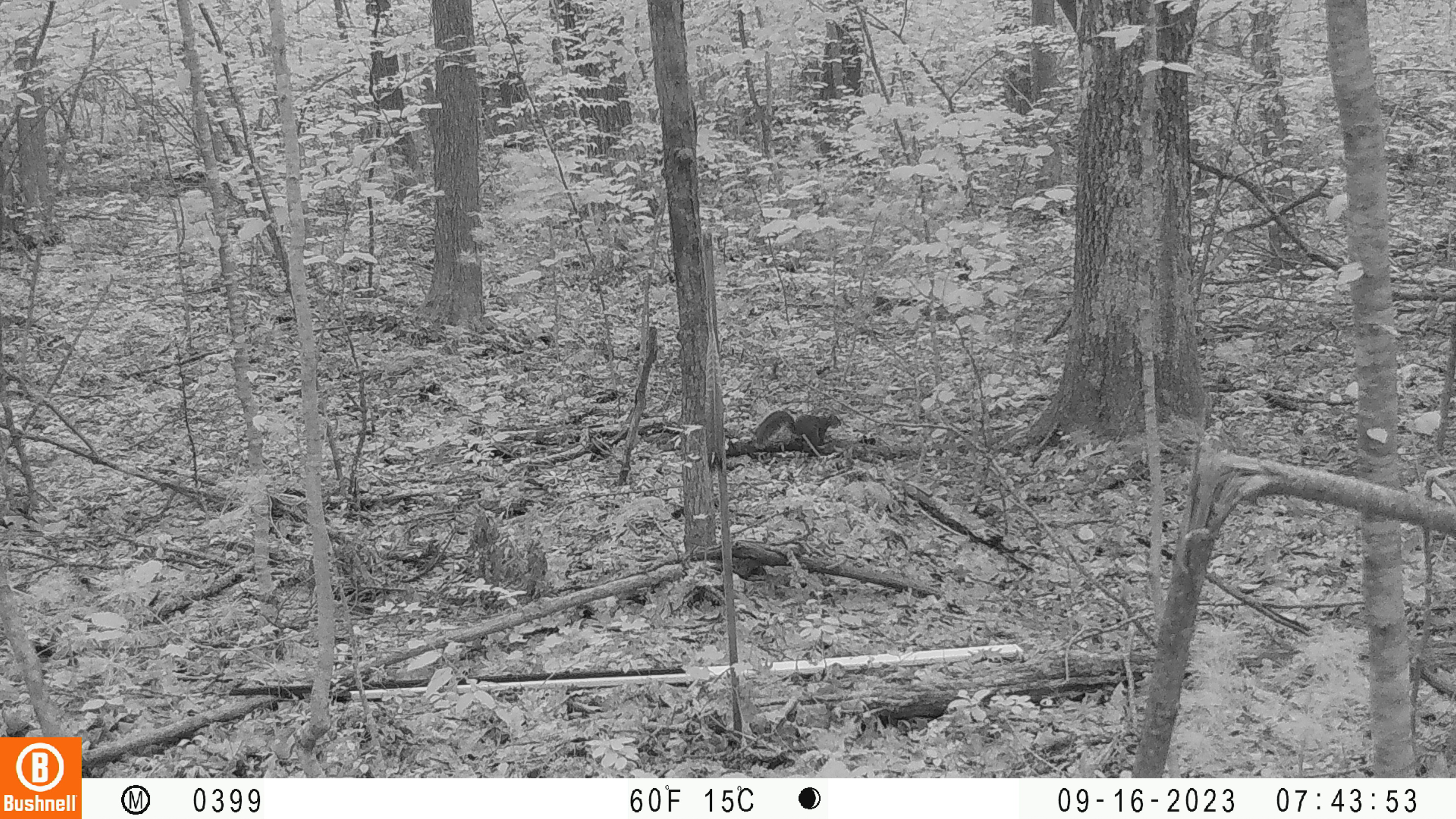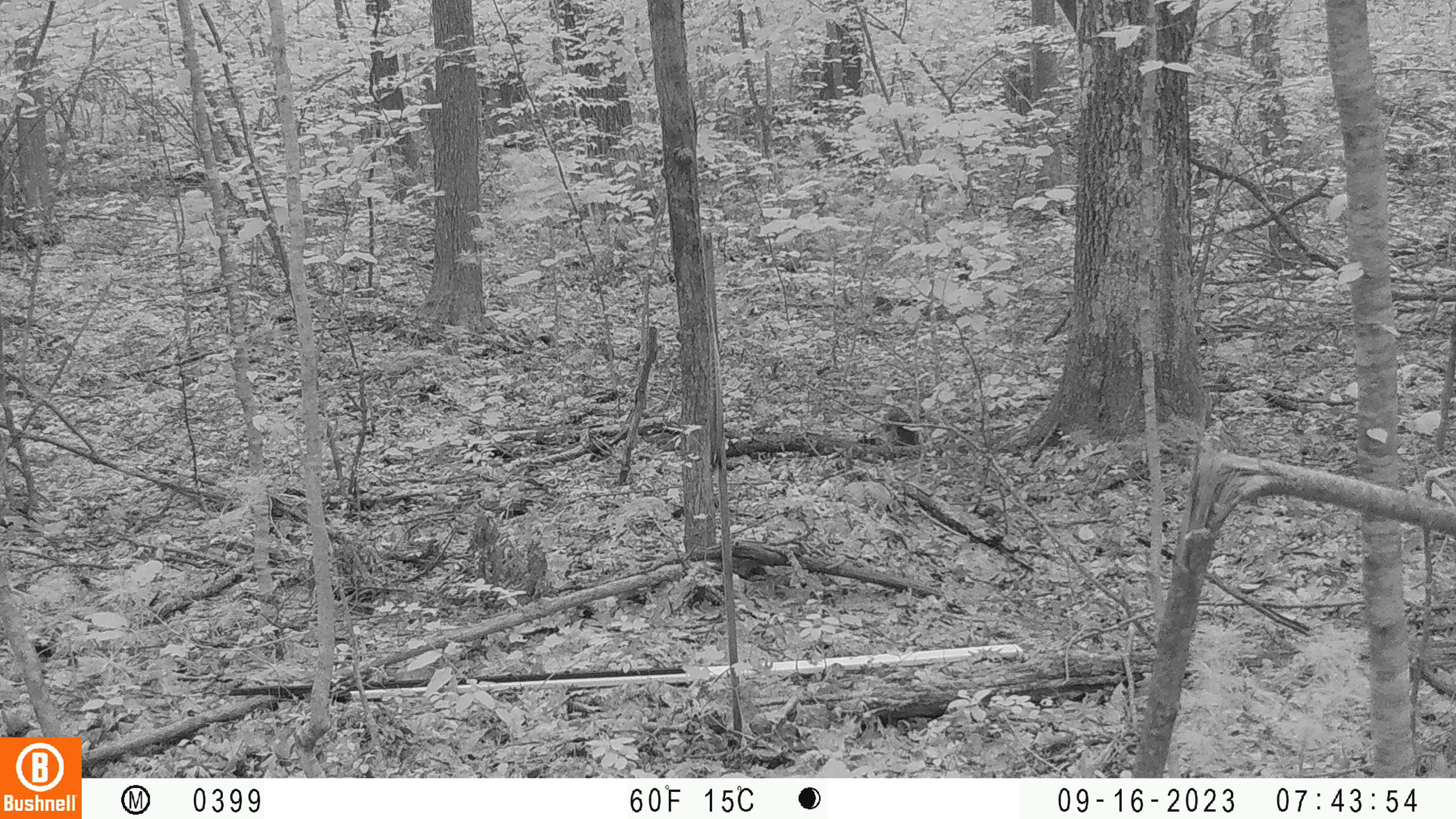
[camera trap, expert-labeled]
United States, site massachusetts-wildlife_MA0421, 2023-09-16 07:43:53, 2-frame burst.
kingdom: Animalia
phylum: Chordata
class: Mammalia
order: Rodentia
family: Sciuridae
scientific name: Sciuridae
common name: squirrel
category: squirrel sp.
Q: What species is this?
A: Squirrel sp. (squirrel) (Sciuridae).